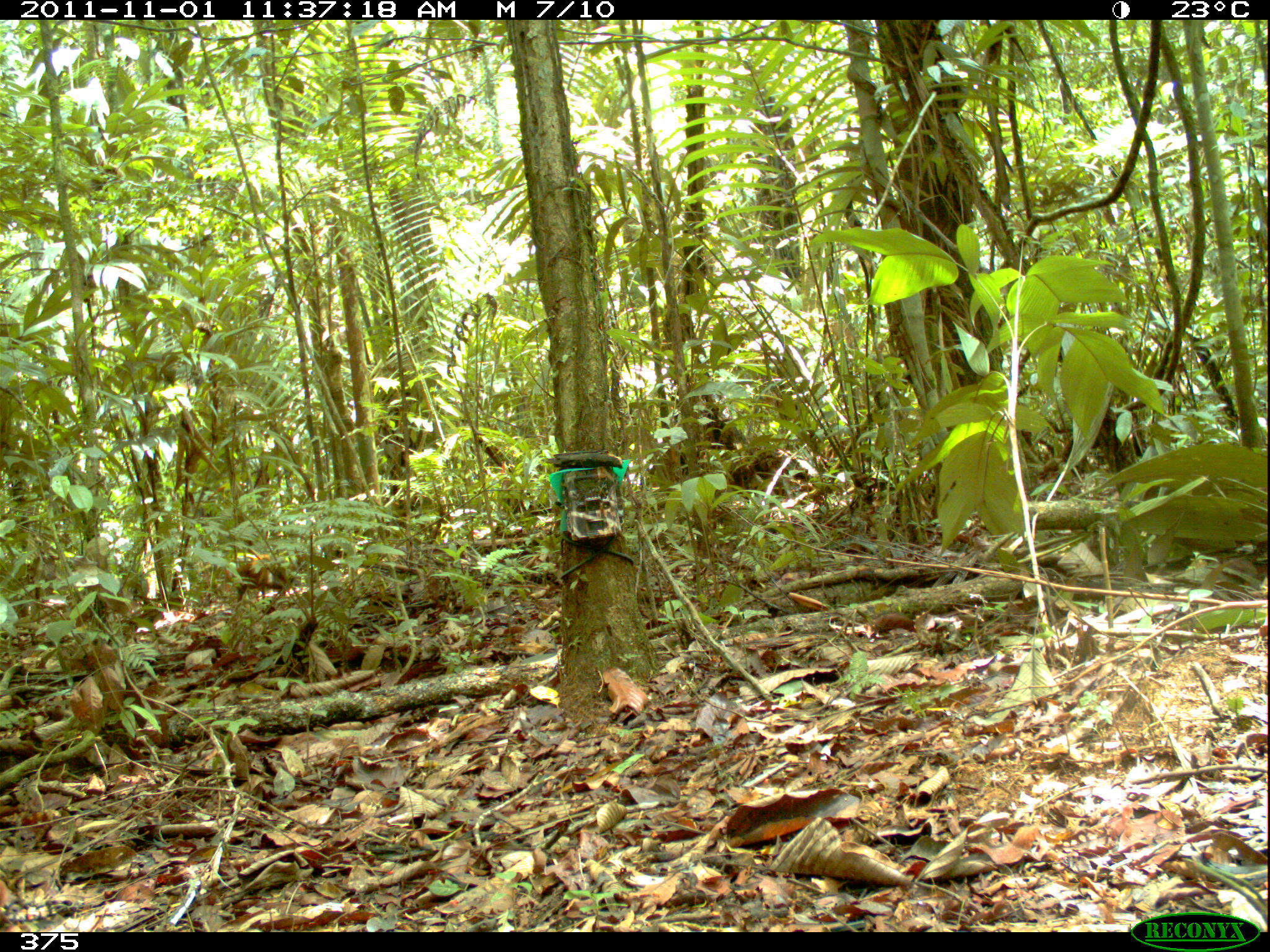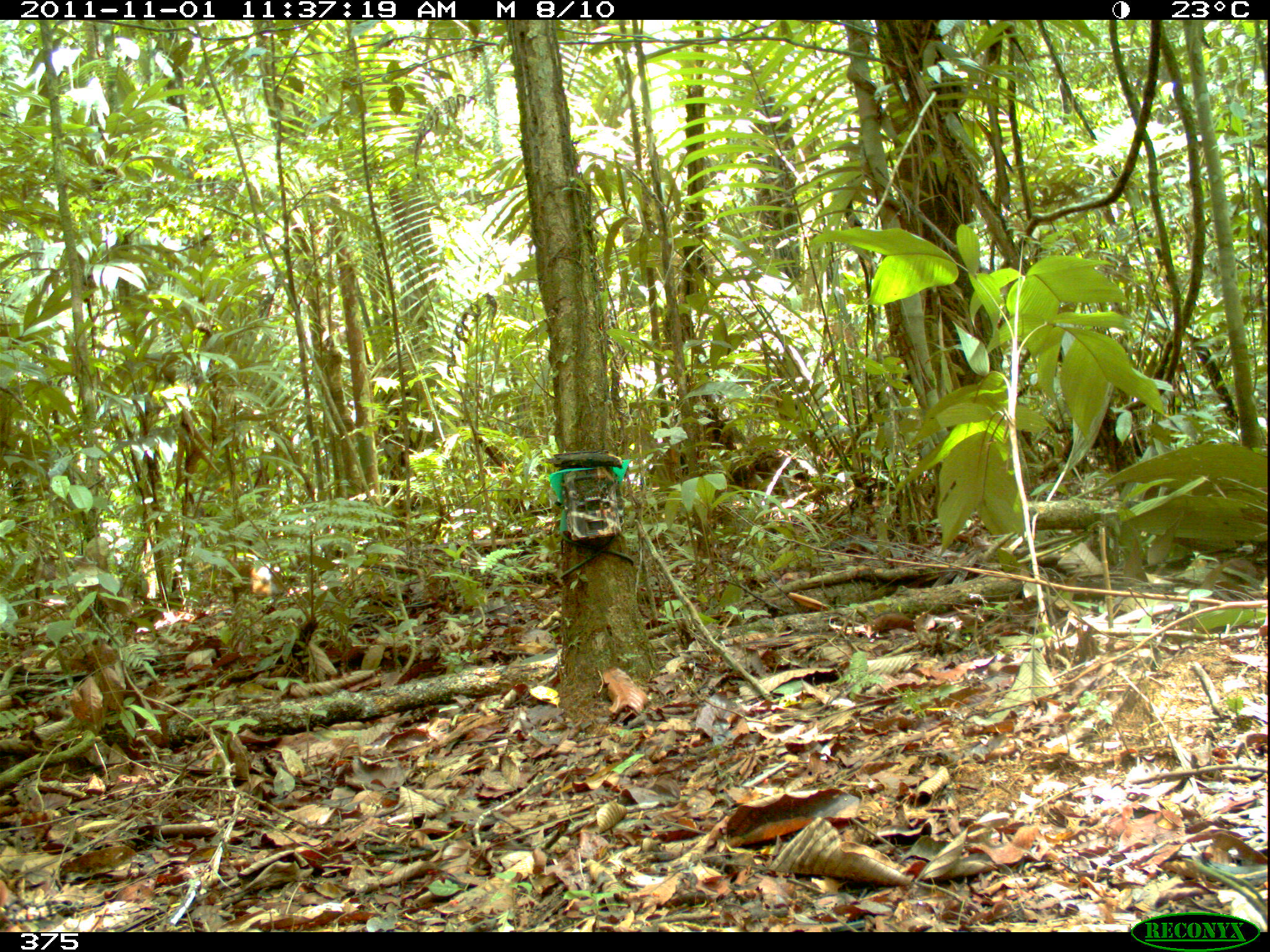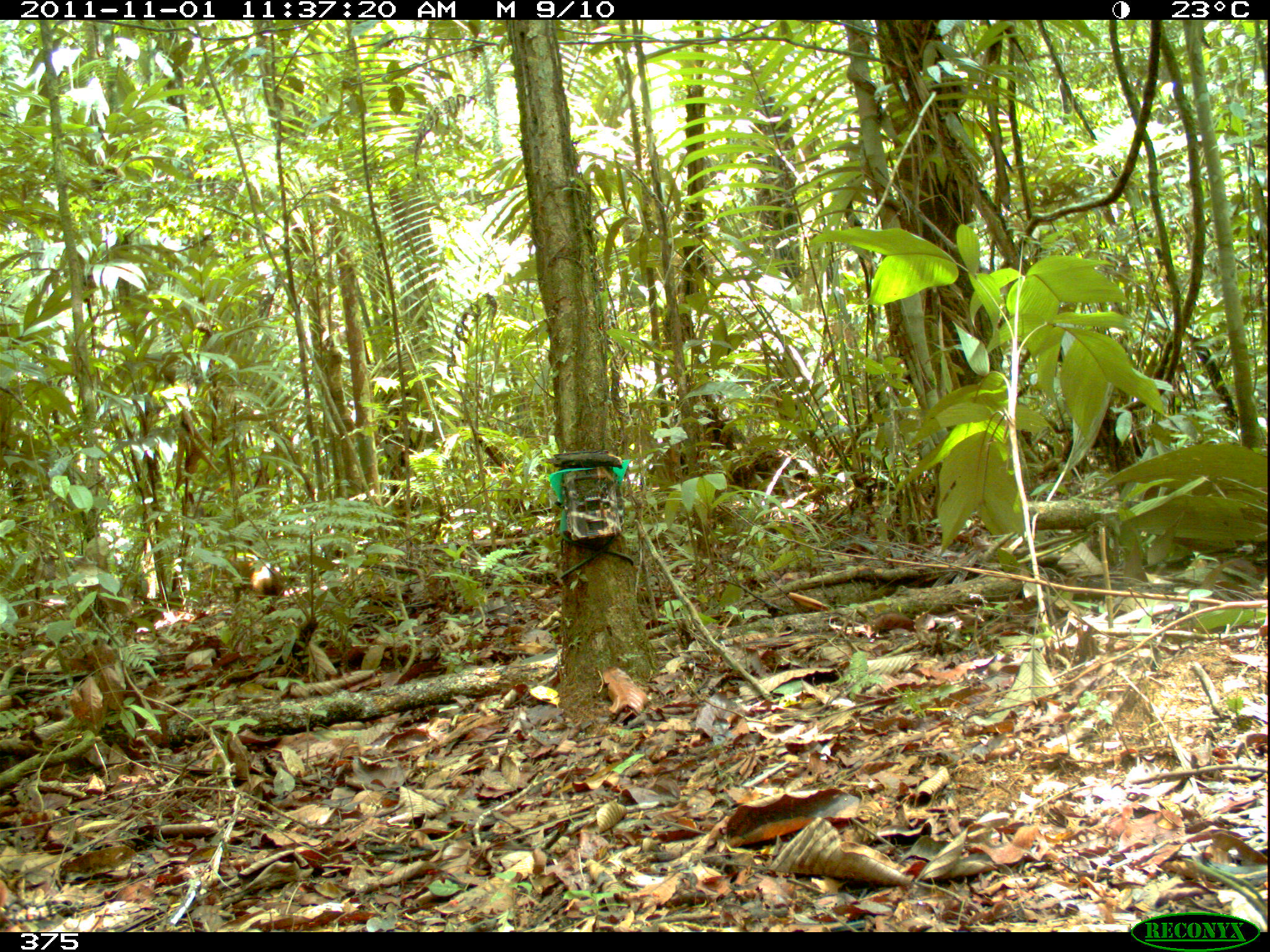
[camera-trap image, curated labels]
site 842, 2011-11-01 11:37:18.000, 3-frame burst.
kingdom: Animalia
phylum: Chordata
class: Mammalia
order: Rodentia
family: Dasyproctidae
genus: Dasyprocta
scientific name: Dasyprocta punctata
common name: central american agouti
Dasyprocta punctata (central american agouti).